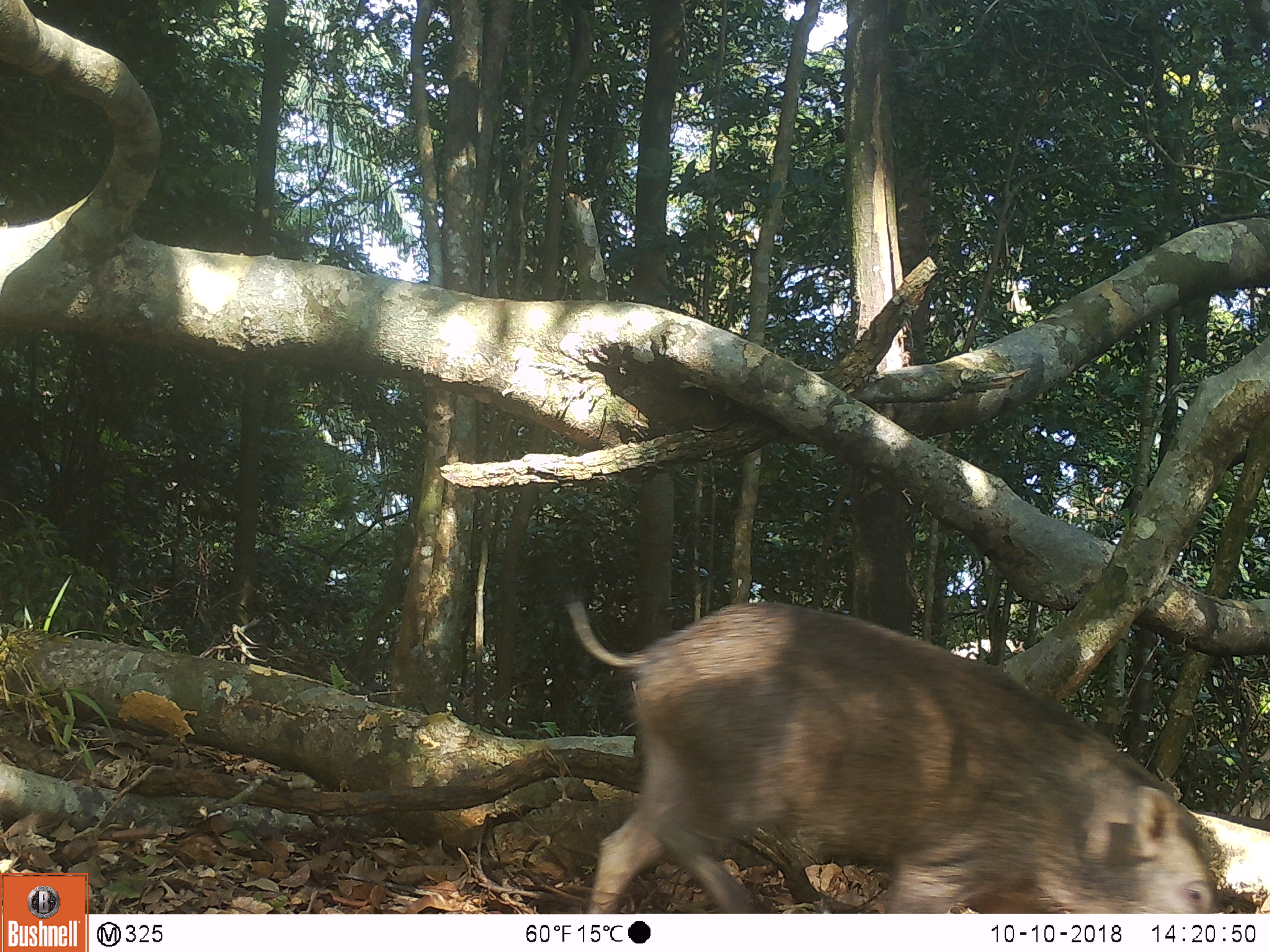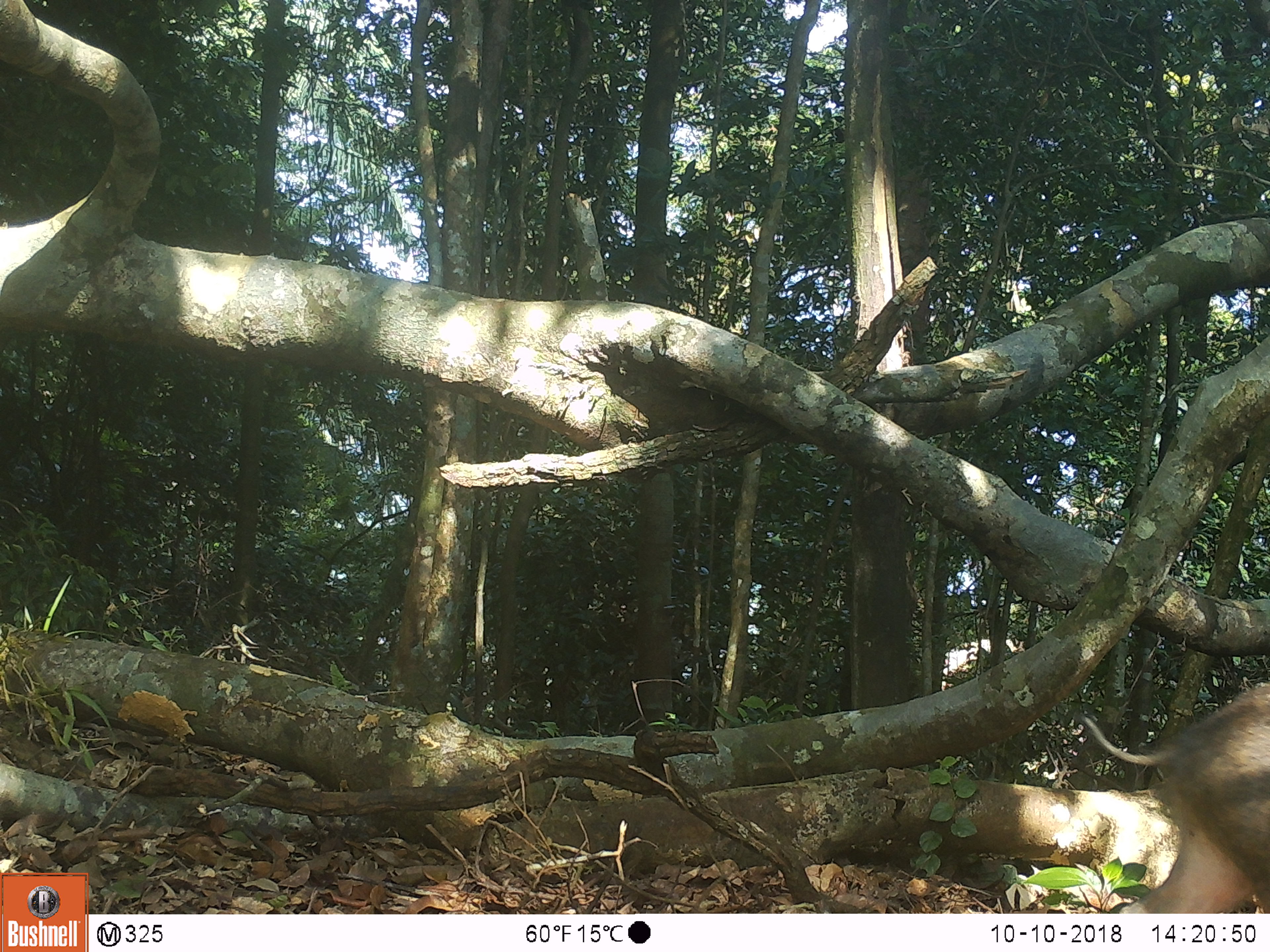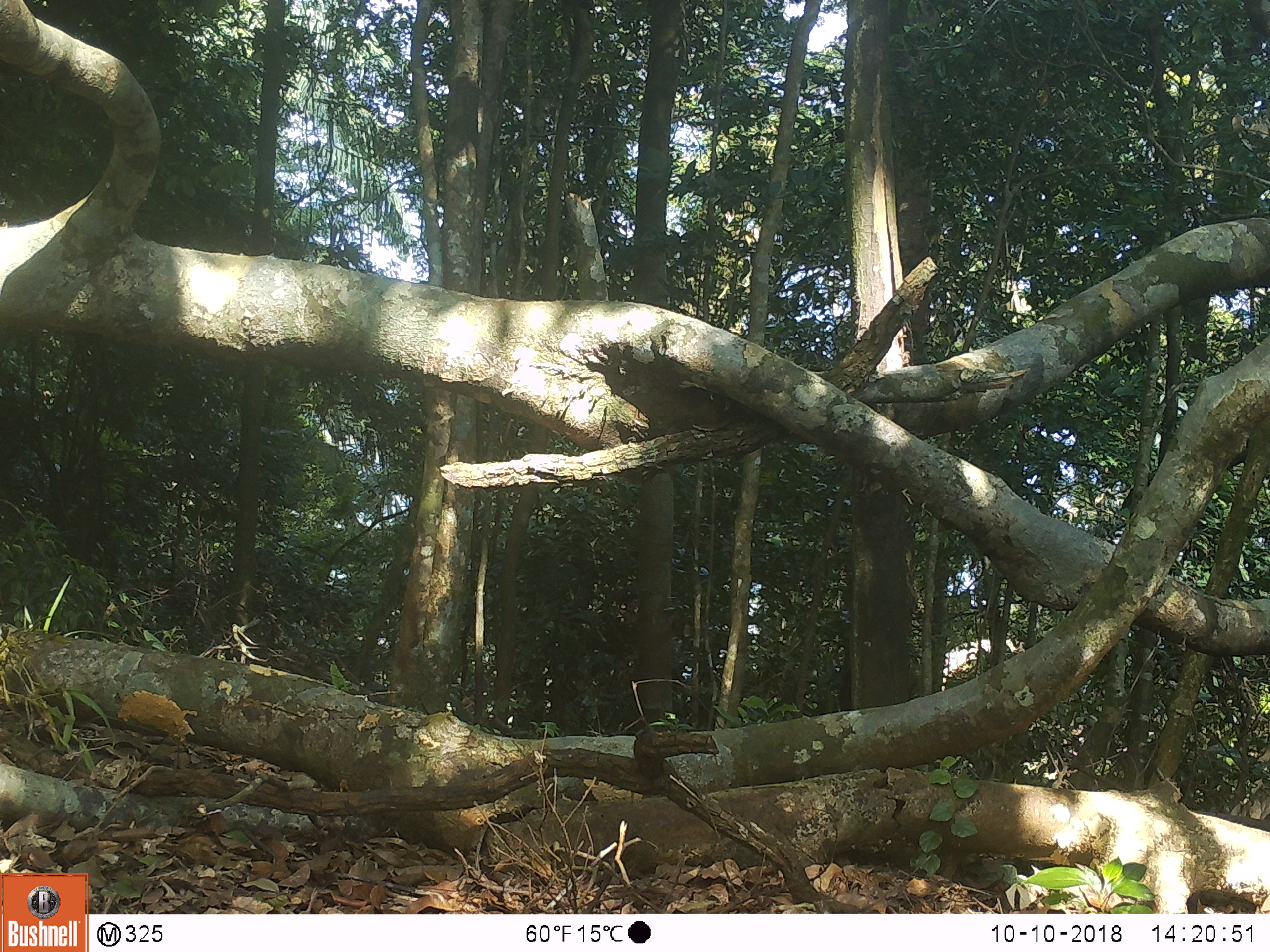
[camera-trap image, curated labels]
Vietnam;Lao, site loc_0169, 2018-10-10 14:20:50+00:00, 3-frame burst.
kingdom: Animalia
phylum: Chordata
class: Mammalia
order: Artiodactyla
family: Suidae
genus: Sus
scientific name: Sus scrofa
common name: eurasian wild pig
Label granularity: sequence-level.